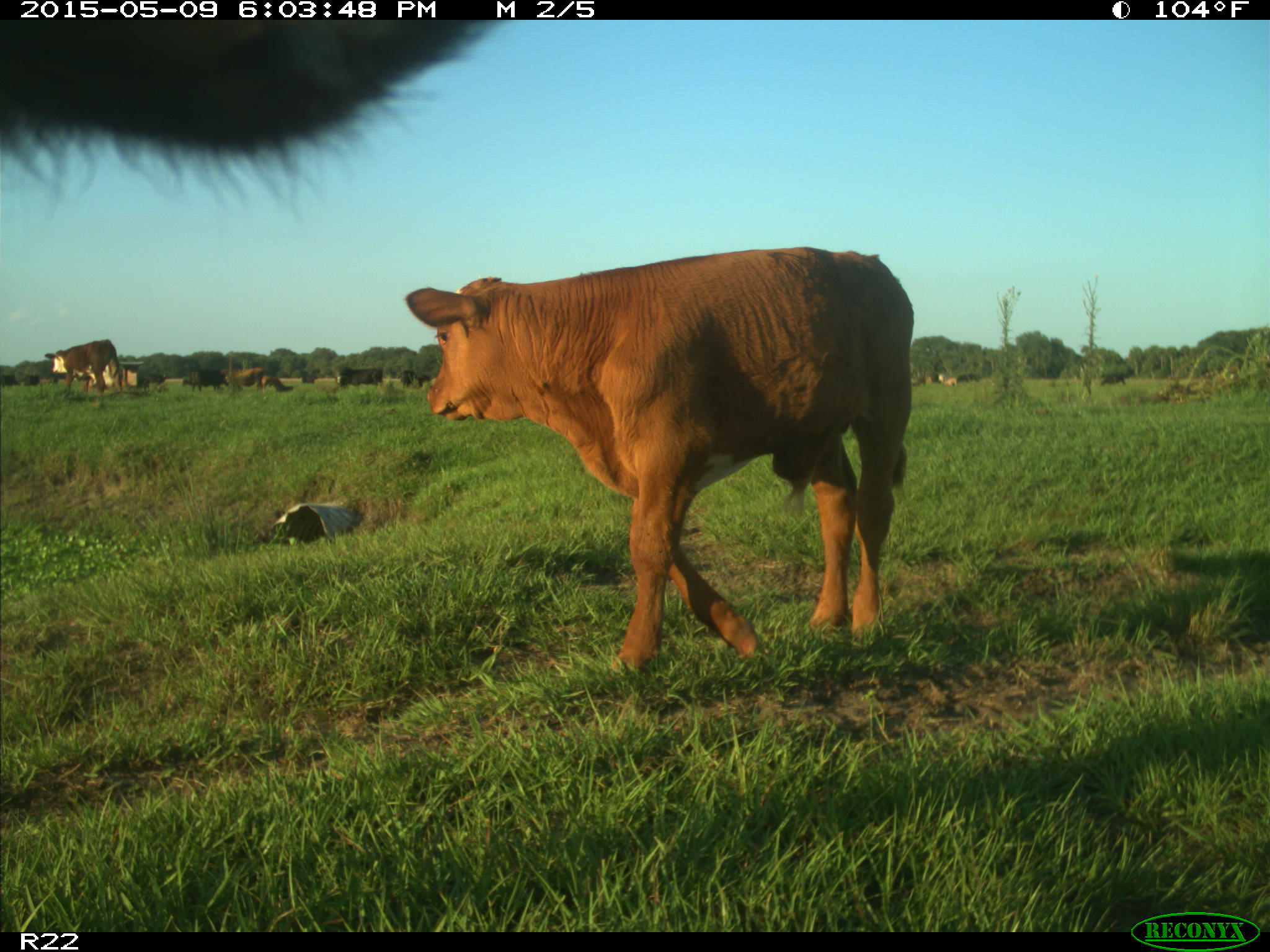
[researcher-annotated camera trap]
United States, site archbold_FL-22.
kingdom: Animalia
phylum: Chordata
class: Mammalia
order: Artiodactyla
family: Bovidae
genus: Bos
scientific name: Bos taurus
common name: domestic cow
Bos taurus (domestic cow).